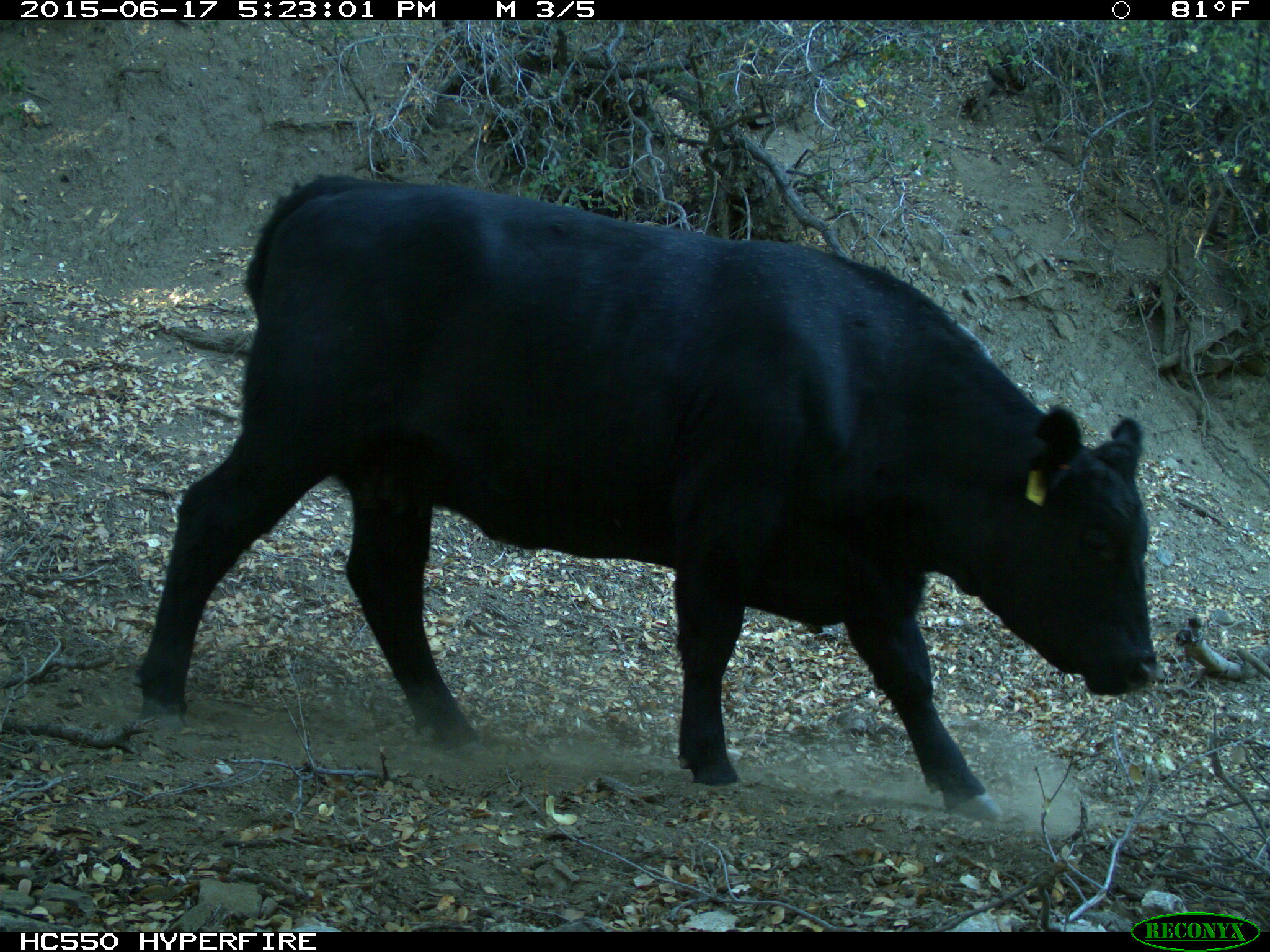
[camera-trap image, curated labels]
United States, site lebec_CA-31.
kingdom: Animalia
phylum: Chordata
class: Mammalia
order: Artiodactyla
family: Bovidae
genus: Bos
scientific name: Bos taurus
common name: domestic cow